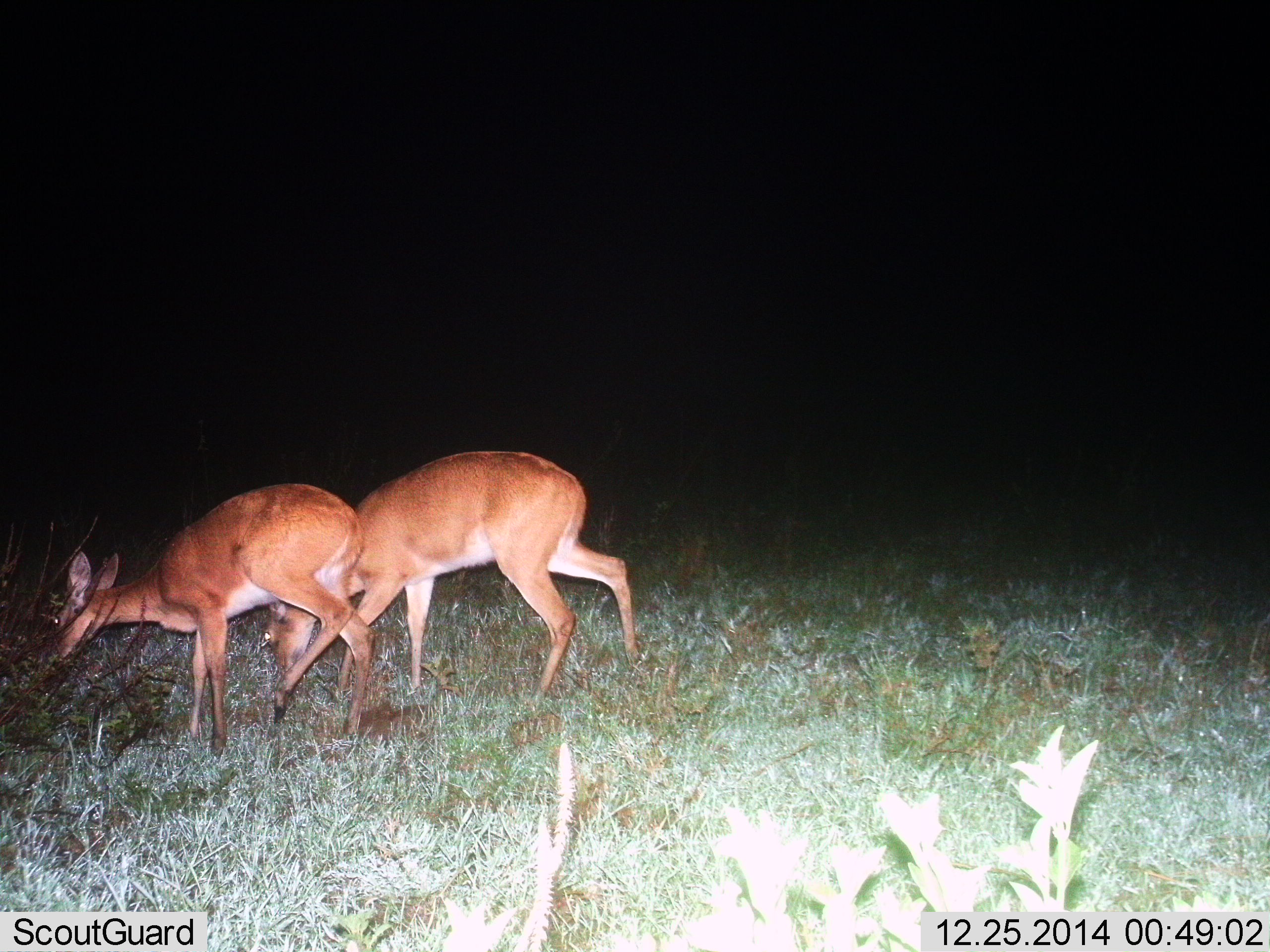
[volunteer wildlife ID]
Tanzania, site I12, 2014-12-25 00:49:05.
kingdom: Animalia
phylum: Chordata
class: Mammalia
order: Artiodactyla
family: Bovidae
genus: Redunca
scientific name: Redunca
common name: reedbuck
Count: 2.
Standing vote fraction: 10%.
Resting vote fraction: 0%.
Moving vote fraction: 20%.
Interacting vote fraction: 10%.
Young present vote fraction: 10%.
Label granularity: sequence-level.